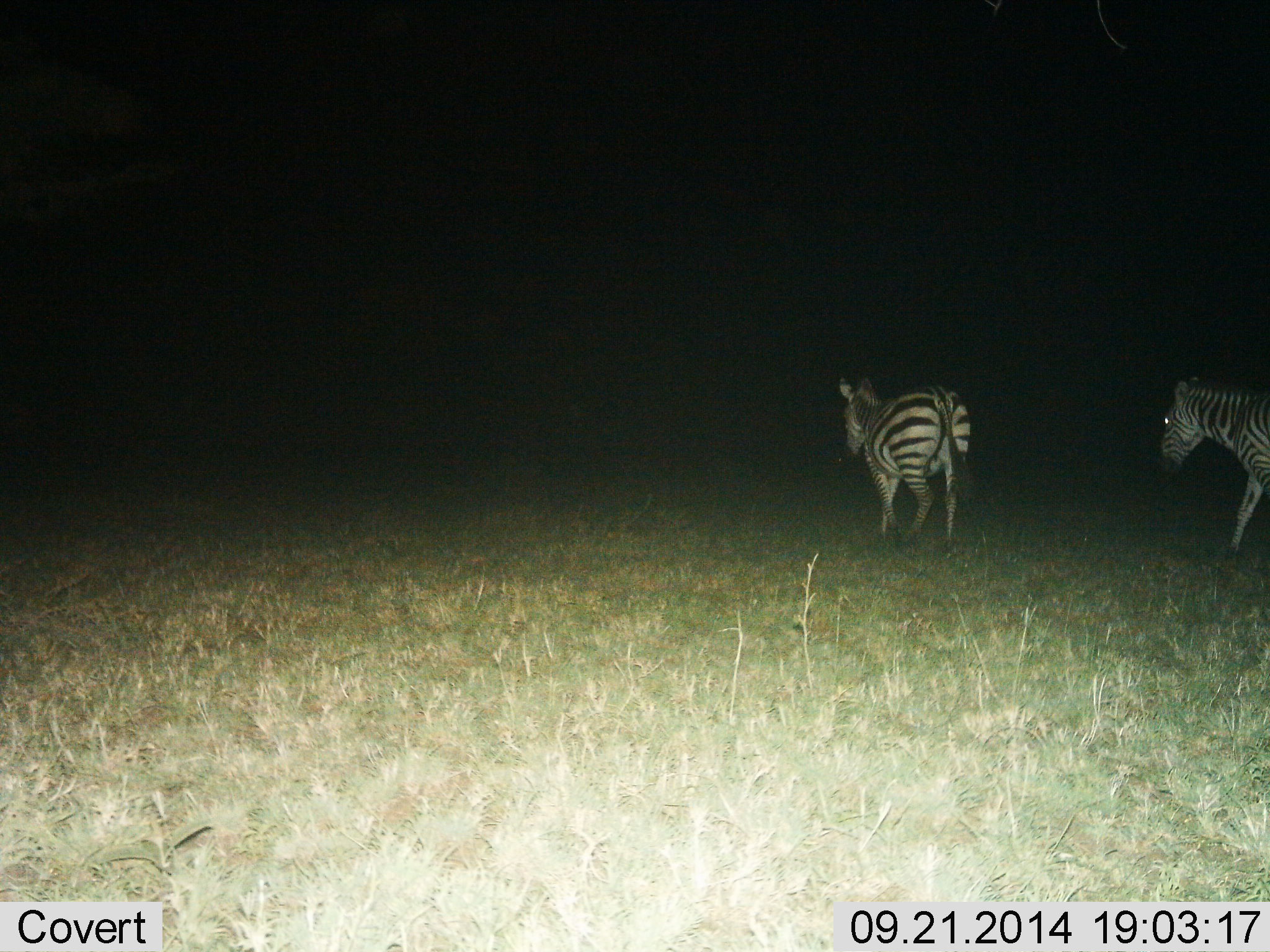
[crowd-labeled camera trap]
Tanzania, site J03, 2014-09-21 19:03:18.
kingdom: Animalia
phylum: Chordata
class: Mammalia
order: Perissodactyla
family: Equidae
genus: Equus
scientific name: Equus quagga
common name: plains zebra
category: zebra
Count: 2.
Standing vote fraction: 20%.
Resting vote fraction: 0%.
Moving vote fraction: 90%.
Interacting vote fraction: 0%.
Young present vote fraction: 0%.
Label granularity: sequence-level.